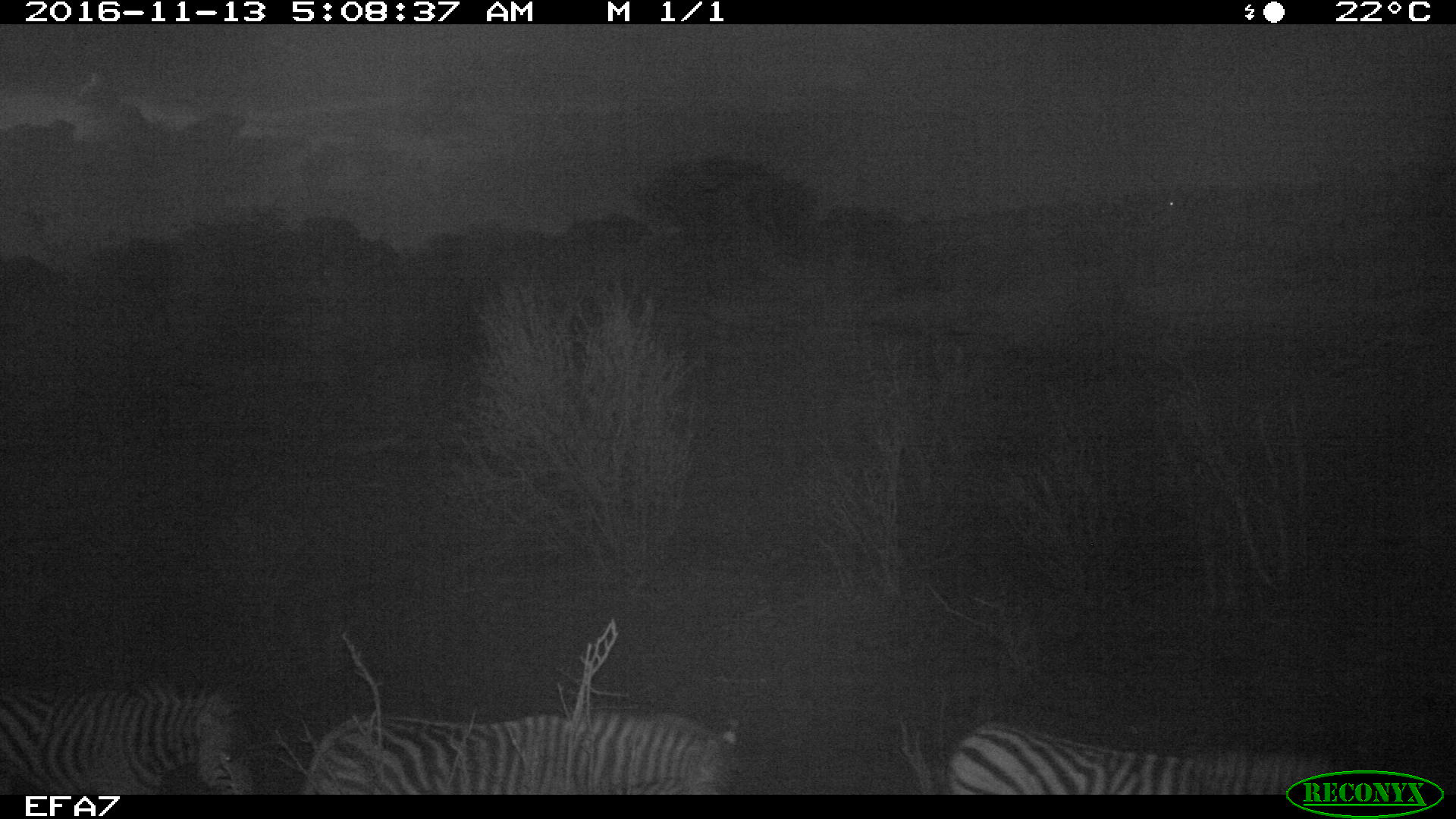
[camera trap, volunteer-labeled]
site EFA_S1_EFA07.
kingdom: Animalia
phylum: Chordata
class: Mammalia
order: Perissodactyla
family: Equidae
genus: Equus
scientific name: Equus quagga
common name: plains zebra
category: zebraplains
Zebraplains (plains zebra) (Equus quagga), count 3. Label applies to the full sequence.